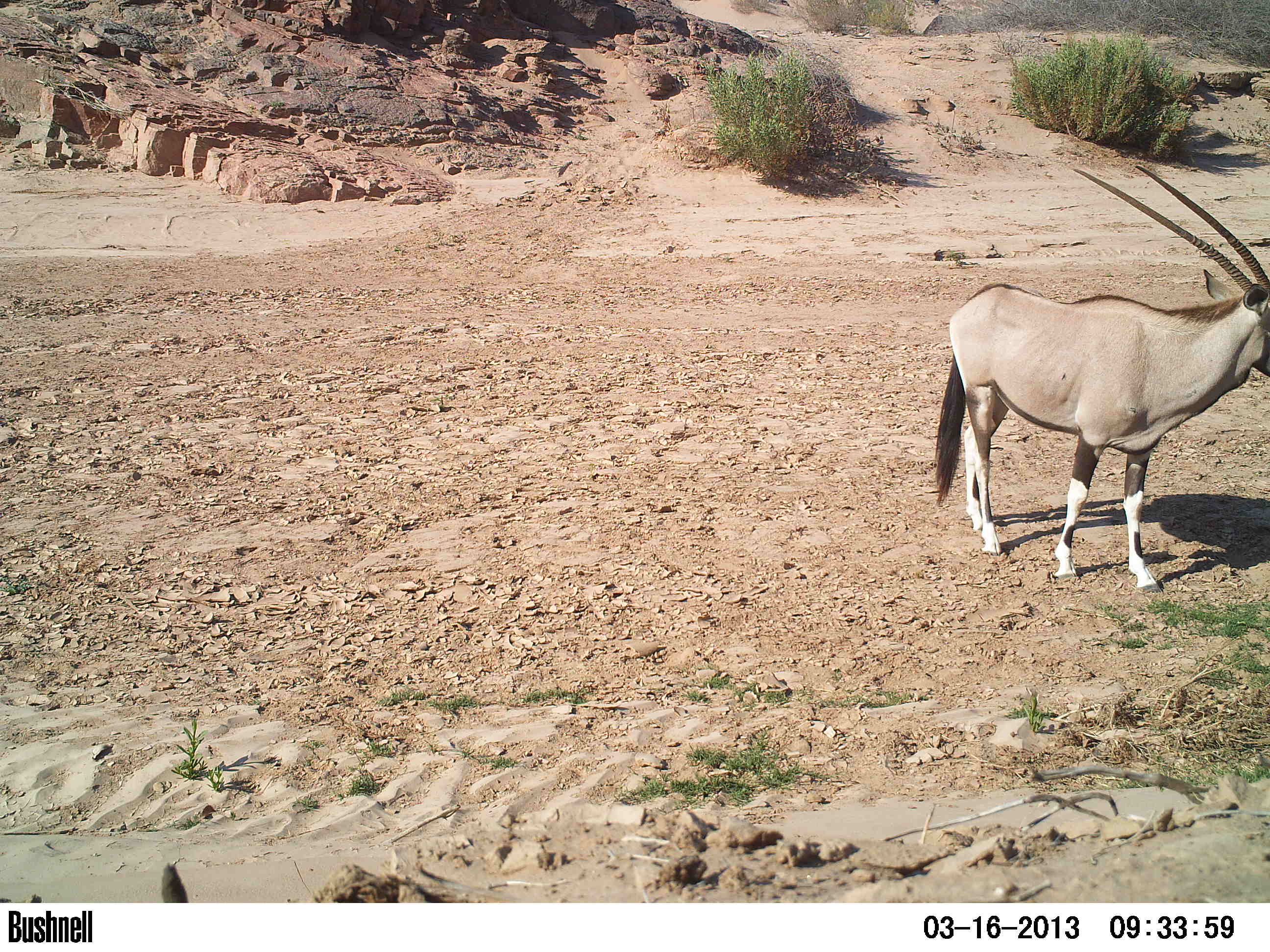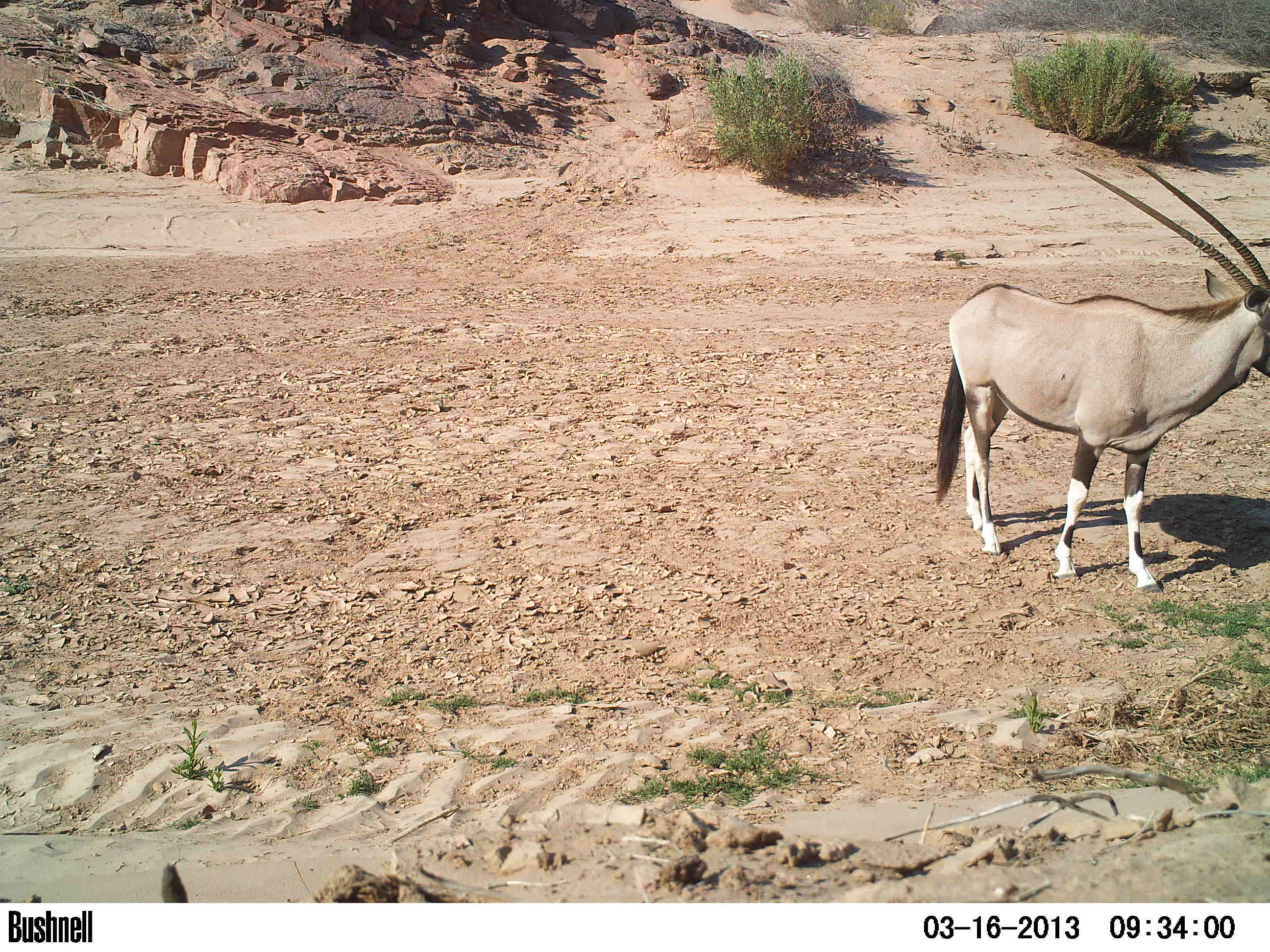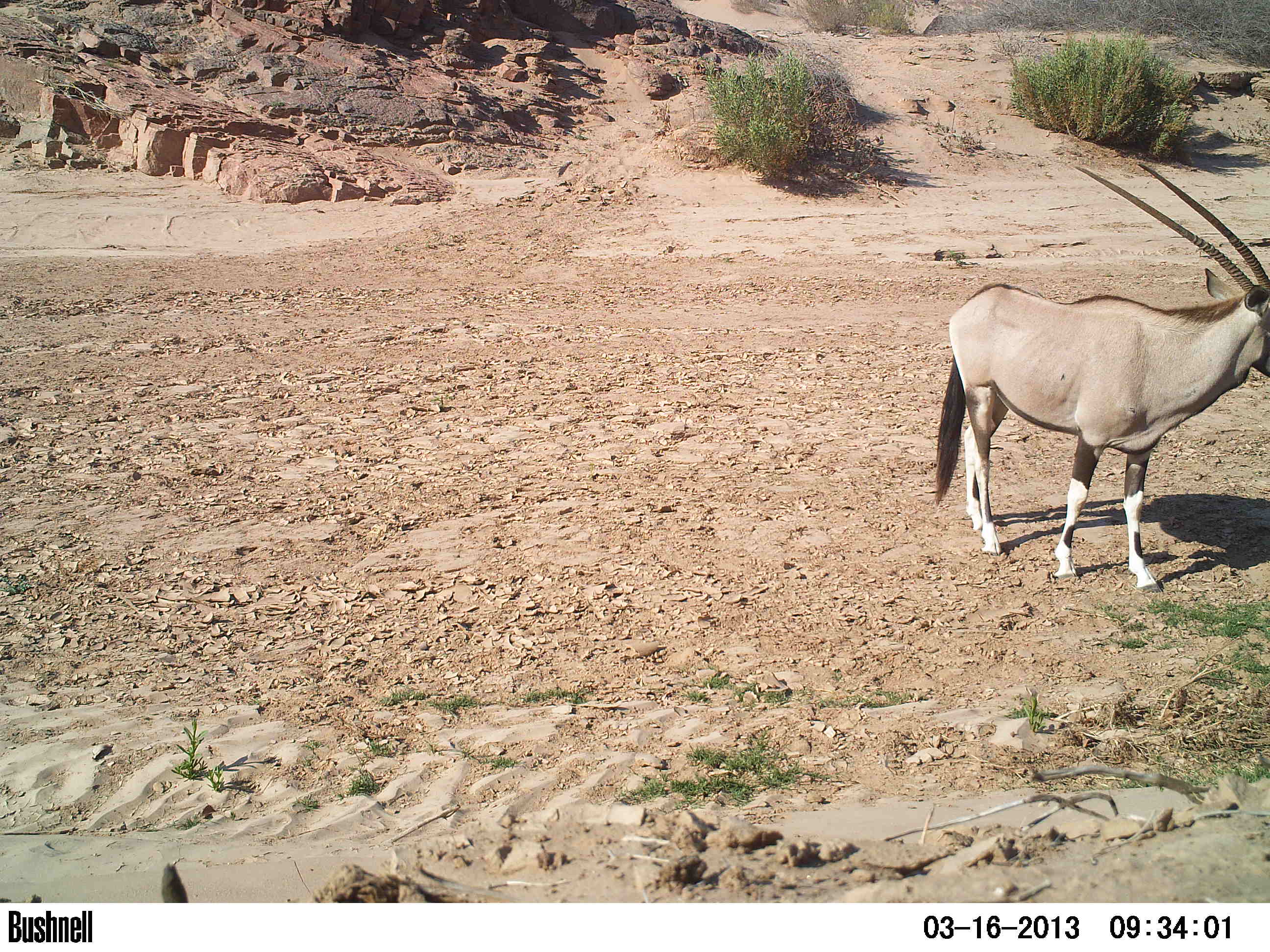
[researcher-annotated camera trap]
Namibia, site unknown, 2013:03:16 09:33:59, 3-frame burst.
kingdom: Animalia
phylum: Chordata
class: Mammalia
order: Artiodactyla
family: Bovidae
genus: Oryx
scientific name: Oryx gazella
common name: gemsbok